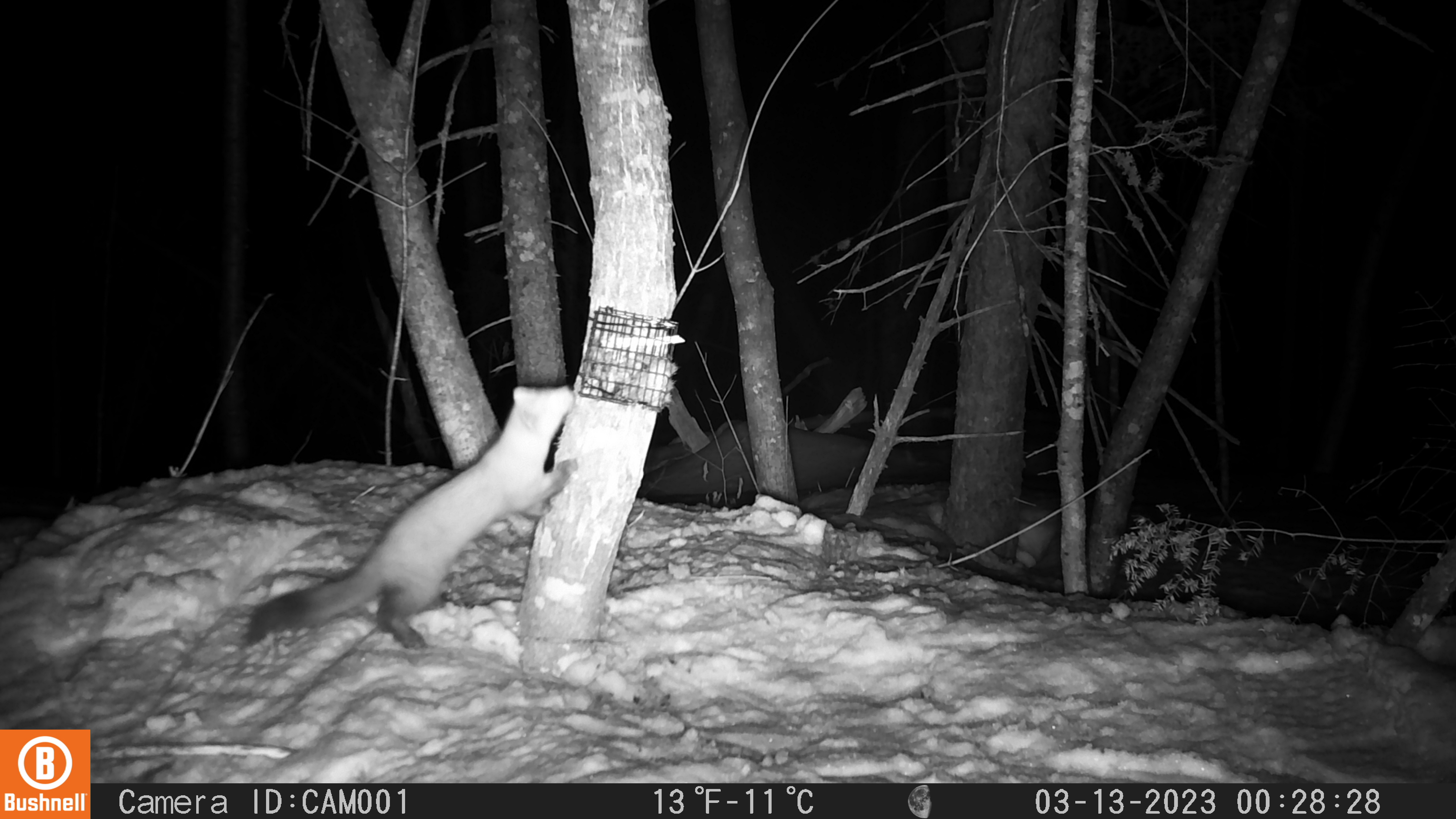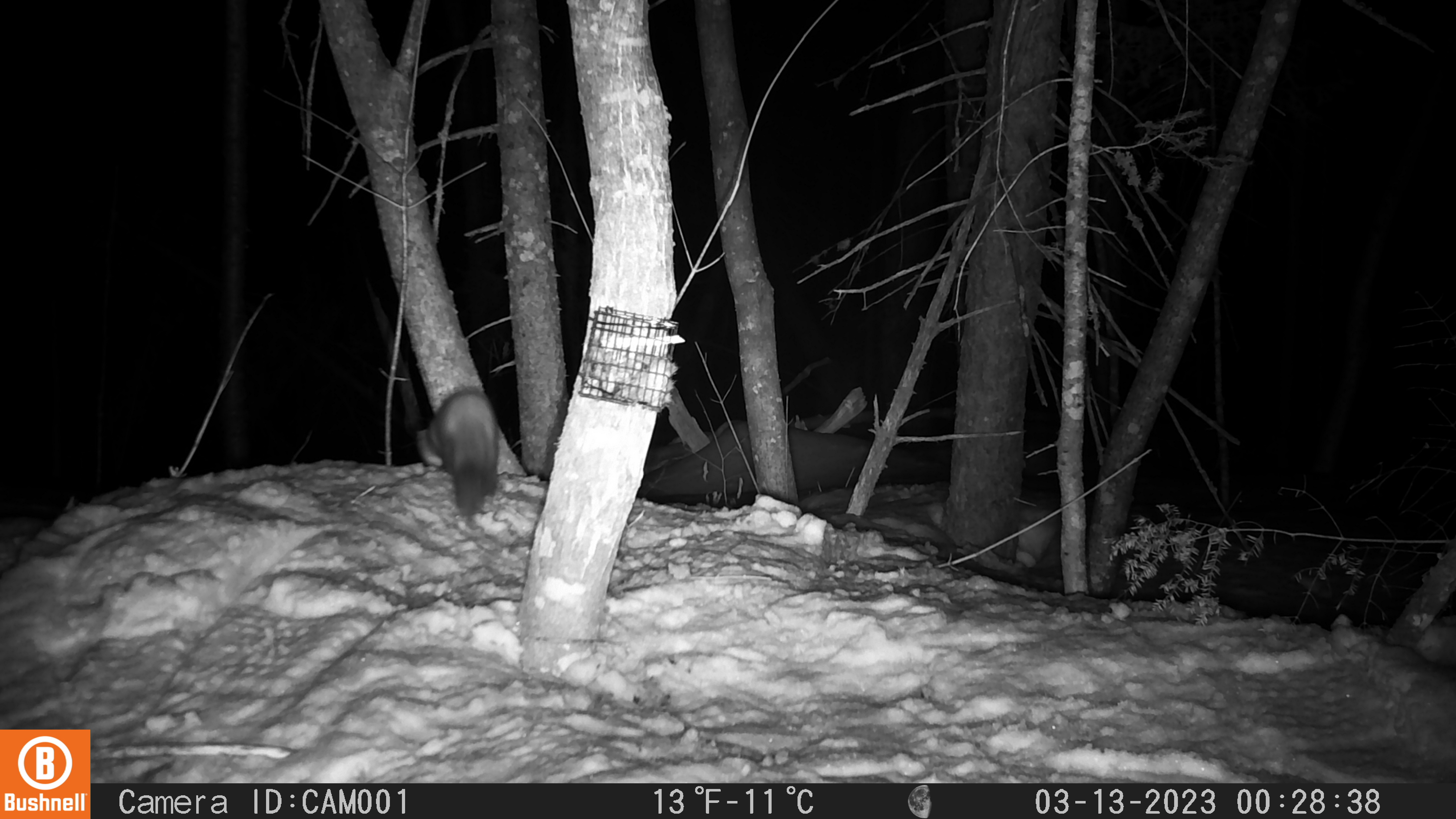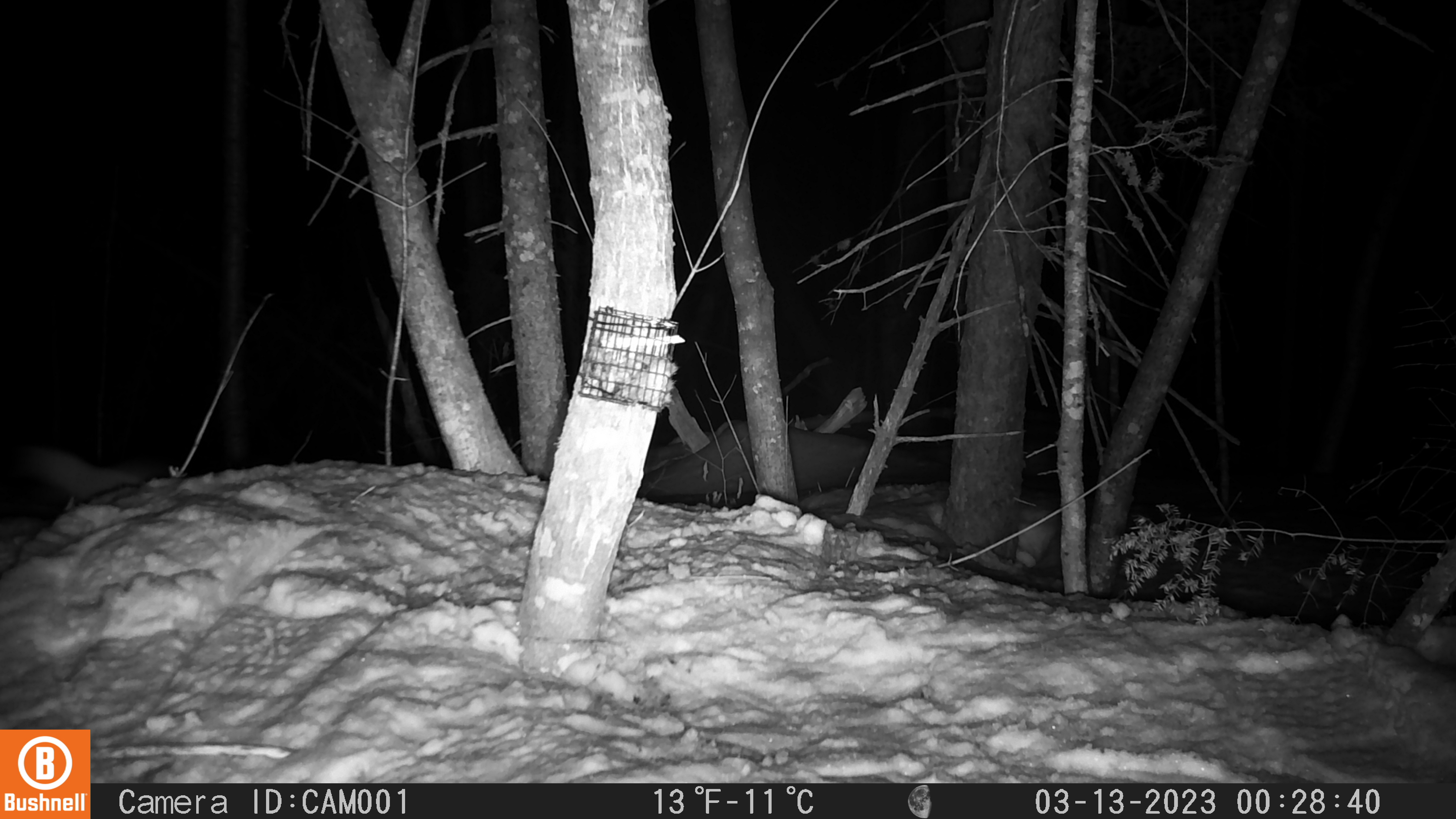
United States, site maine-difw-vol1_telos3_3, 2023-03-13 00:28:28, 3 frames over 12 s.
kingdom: Animalia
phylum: Chordata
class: Mammalia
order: Carnivora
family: Mustelidae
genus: Martes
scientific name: Martes americana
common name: american marten